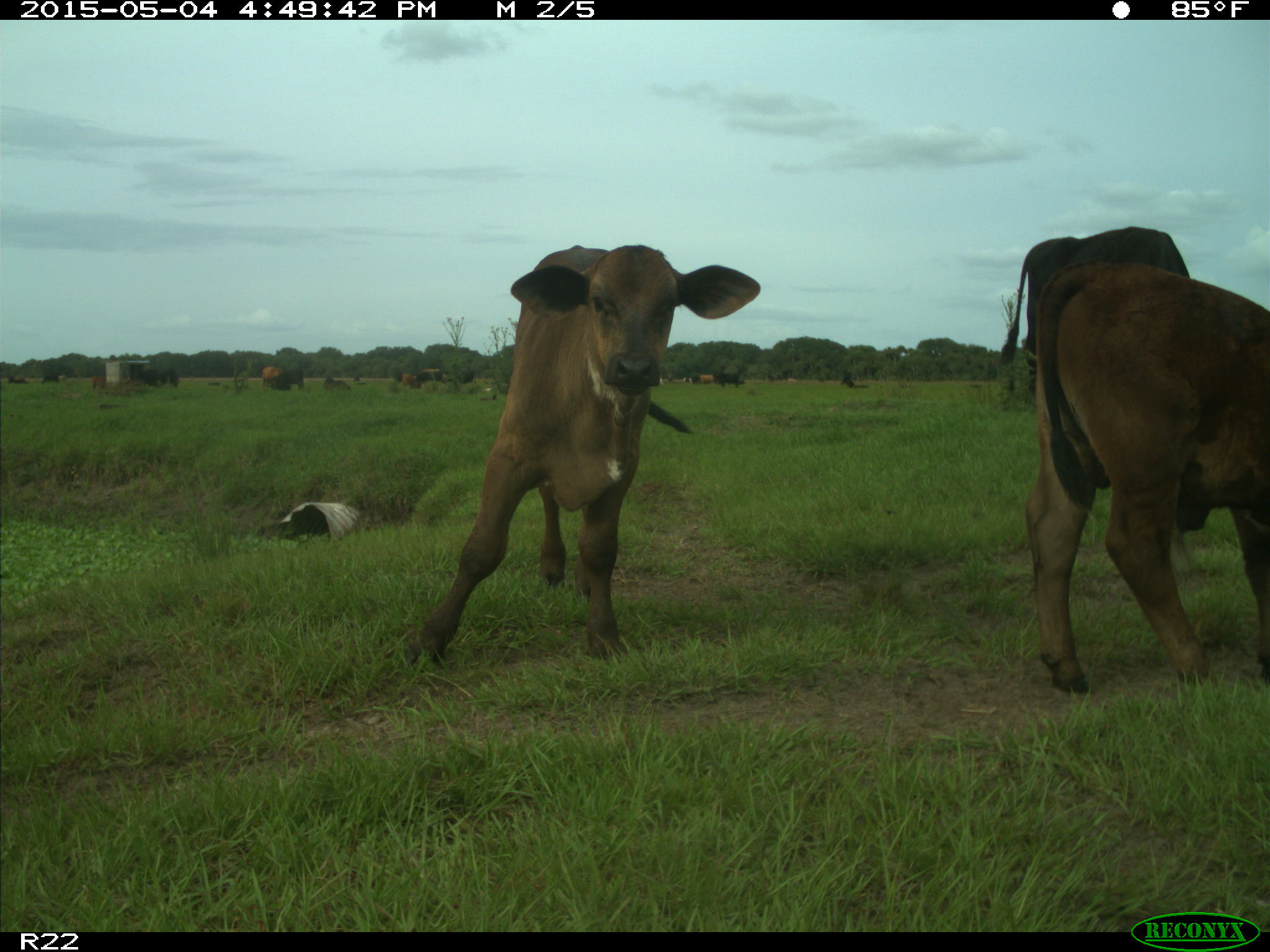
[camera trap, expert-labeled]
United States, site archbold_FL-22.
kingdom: Animalia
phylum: Chordata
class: Mammalia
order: Artiodactyla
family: Bovidae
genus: Bos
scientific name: Bos taurus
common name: domestic cow